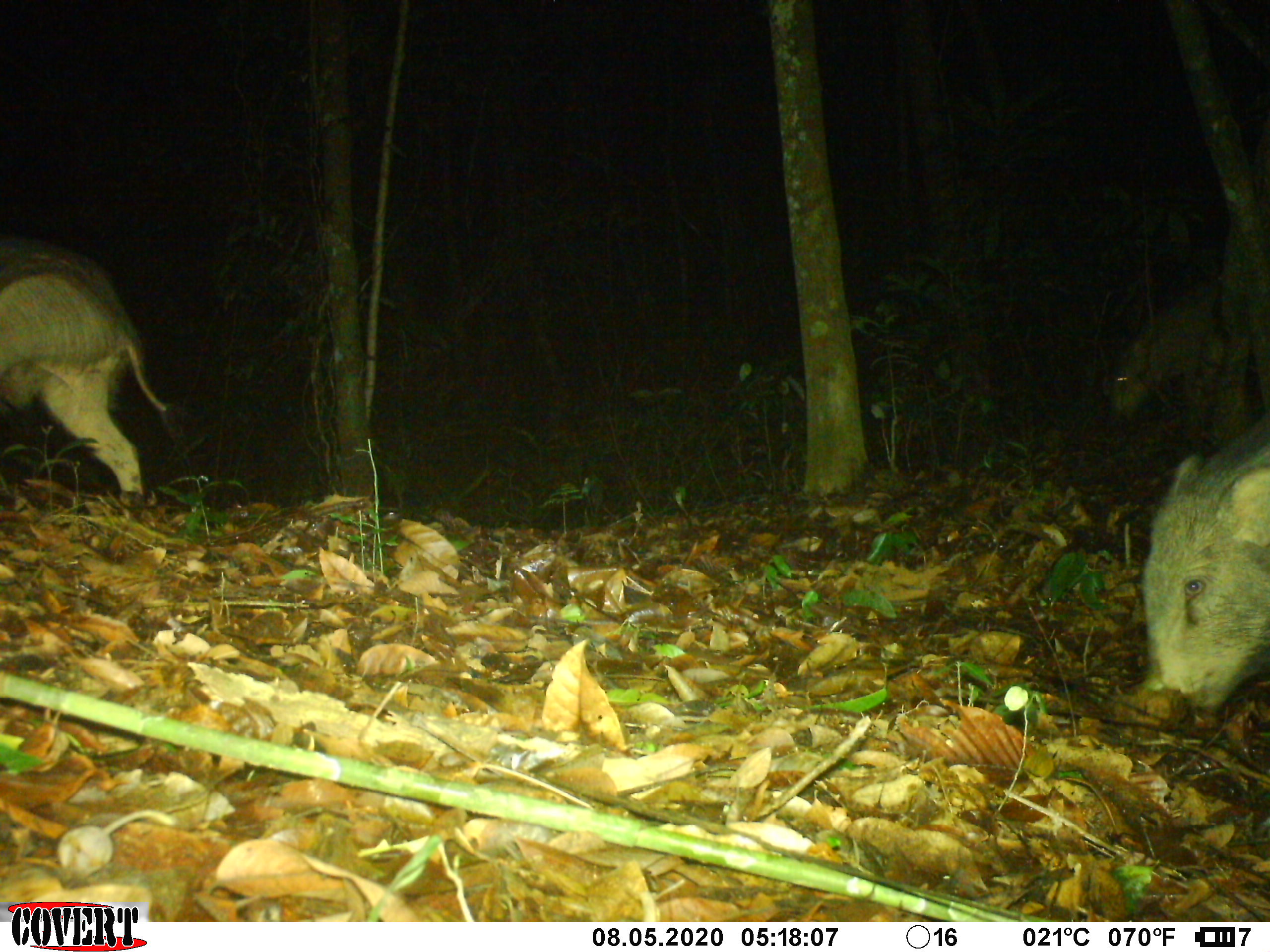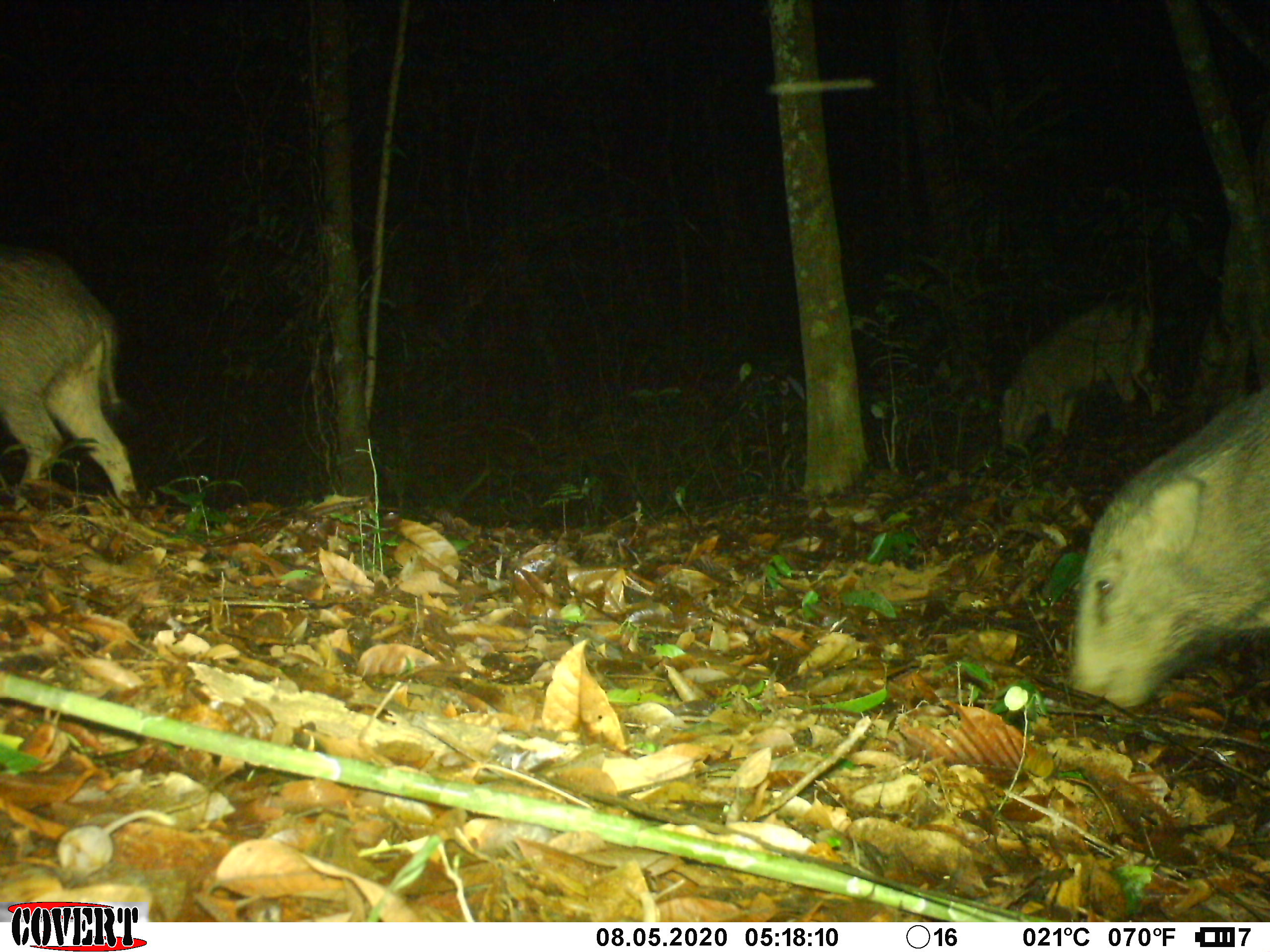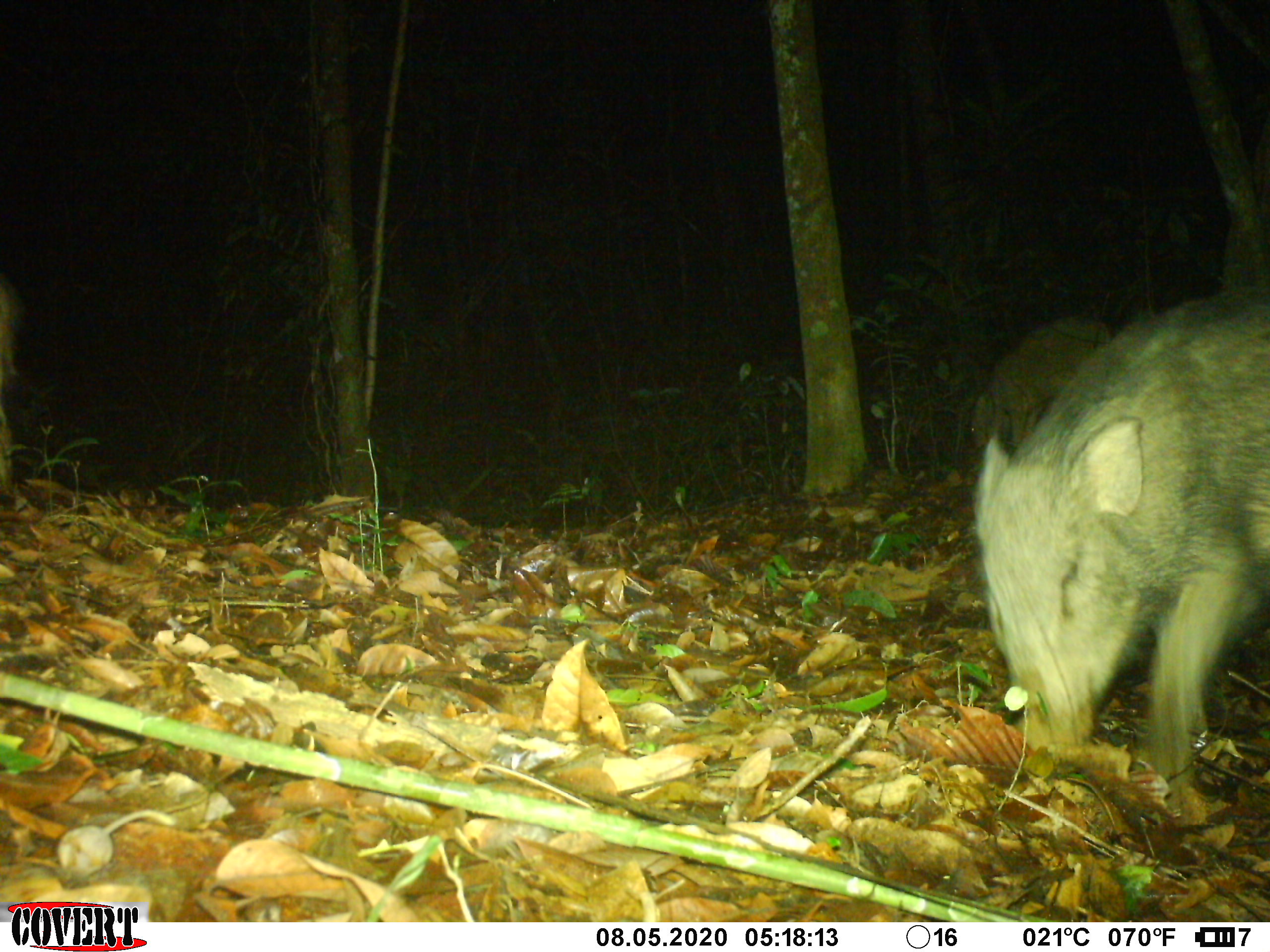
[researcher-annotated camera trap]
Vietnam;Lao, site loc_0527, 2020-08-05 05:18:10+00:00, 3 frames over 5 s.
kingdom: Animalia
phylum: Chordata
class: Mammalia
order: Artiodactyla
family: Suidae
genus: Sus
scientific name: Sus scrofa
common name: eurasian wild pig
Eurasian wild pig (Sus scrofa). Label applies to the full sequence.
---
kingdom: Animalia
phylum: Chordata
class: Mammalia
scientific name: Mammalia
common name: mammal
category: unidentified small mammal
Unidentified small mammal (mammal) (Mammalia). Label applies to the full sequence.